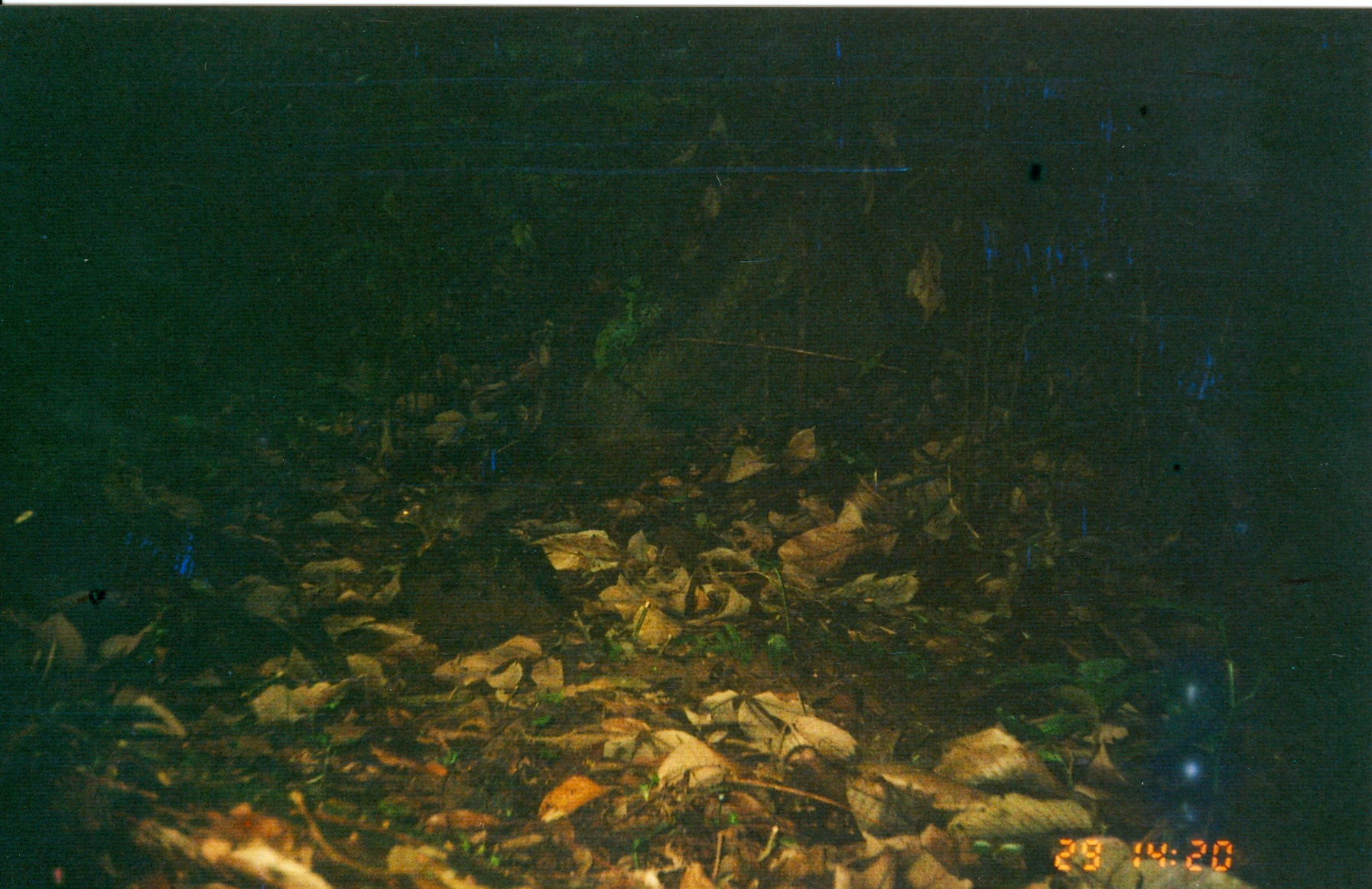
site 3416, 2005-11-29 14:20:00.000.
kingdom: Animalia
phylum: Chordata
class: Mammalia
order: Rodentia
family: Sciuridae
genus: Paraxerus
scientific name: Paraxerus vexillarius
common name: swynnerton's bush squirrel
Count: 1.